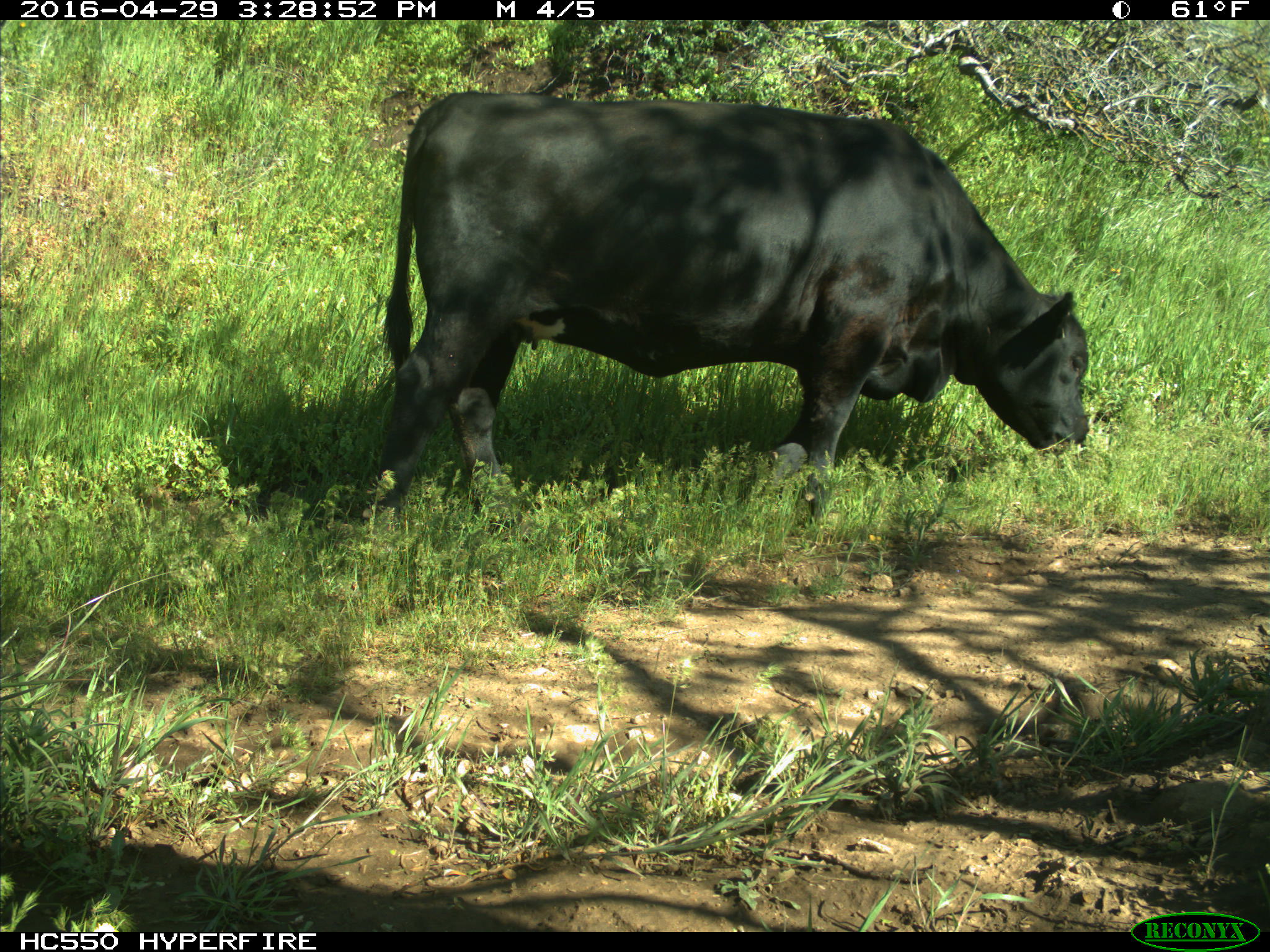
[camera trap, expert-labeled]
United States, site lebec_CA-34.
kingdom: Animalia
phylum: Chordata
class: Mammalia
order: Artiodactyla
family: Bovidae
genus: Bos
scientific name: Bos taurus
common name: domestic cow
Bos taurus (domestic cow).